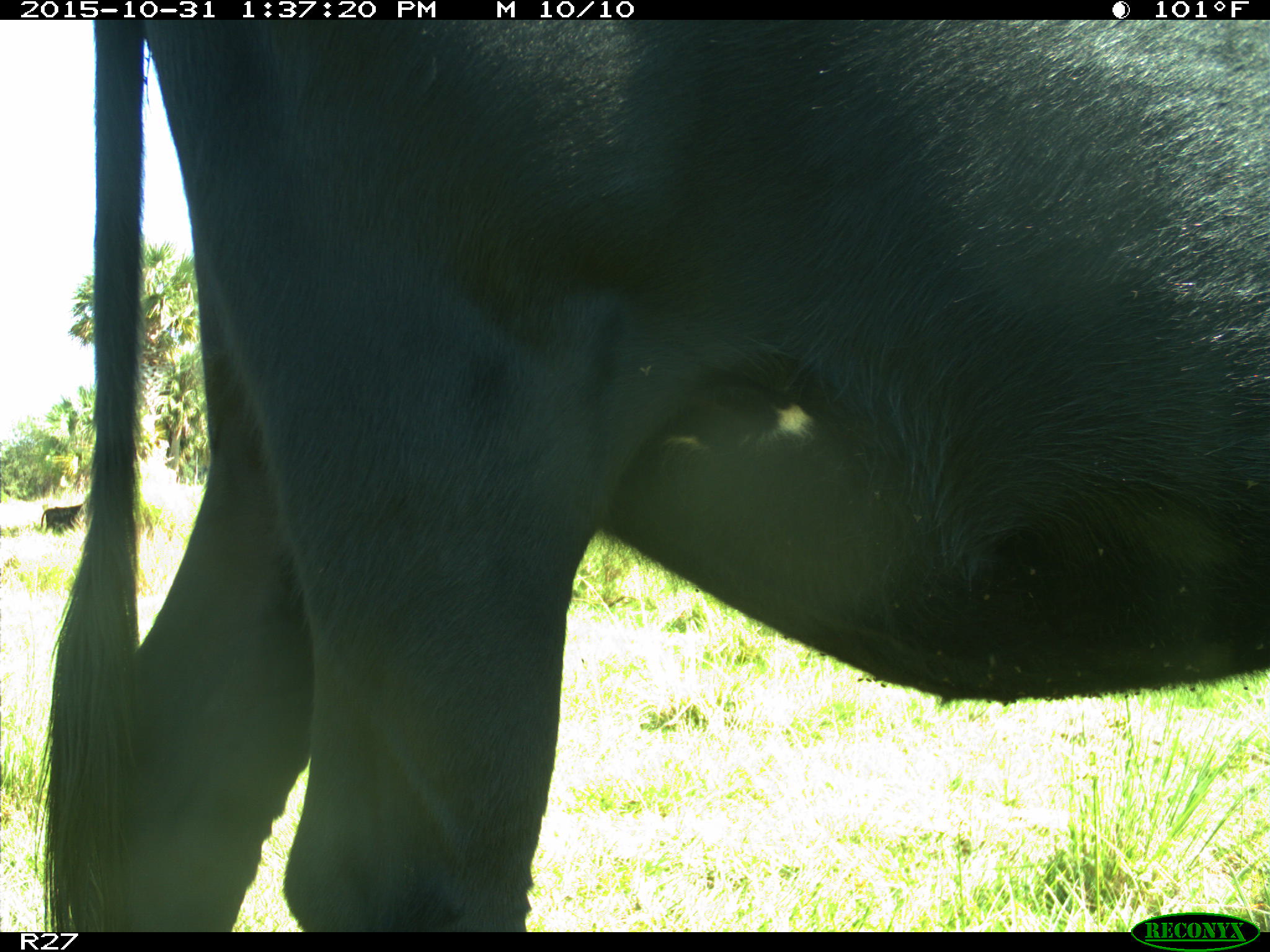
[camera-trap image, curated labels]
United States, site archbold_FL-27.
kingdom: Animalia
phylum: Chordata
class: Mammalia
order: Artiodactyla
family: Bovidae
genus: Bos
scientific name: Bos taurus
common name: domestic cow